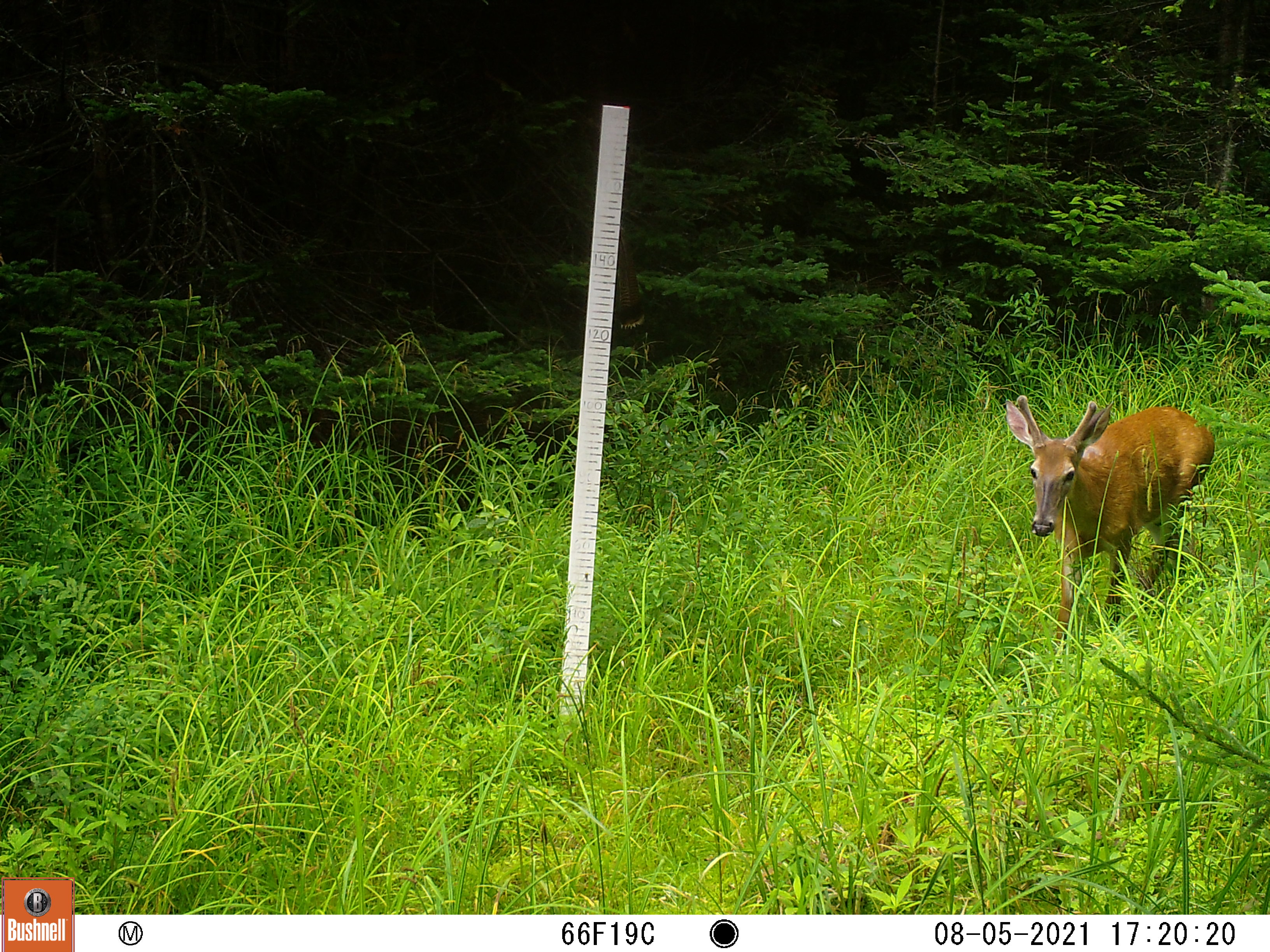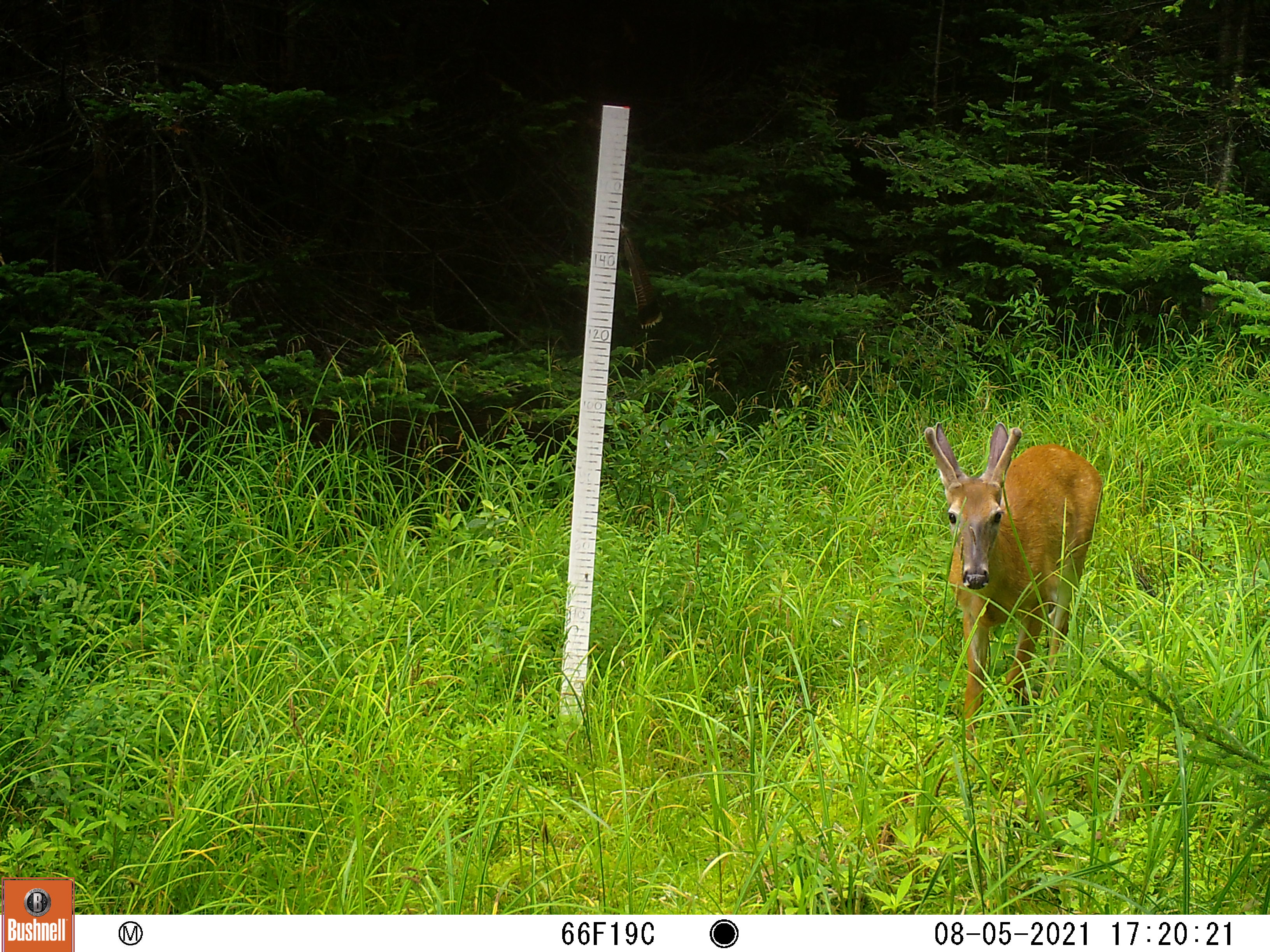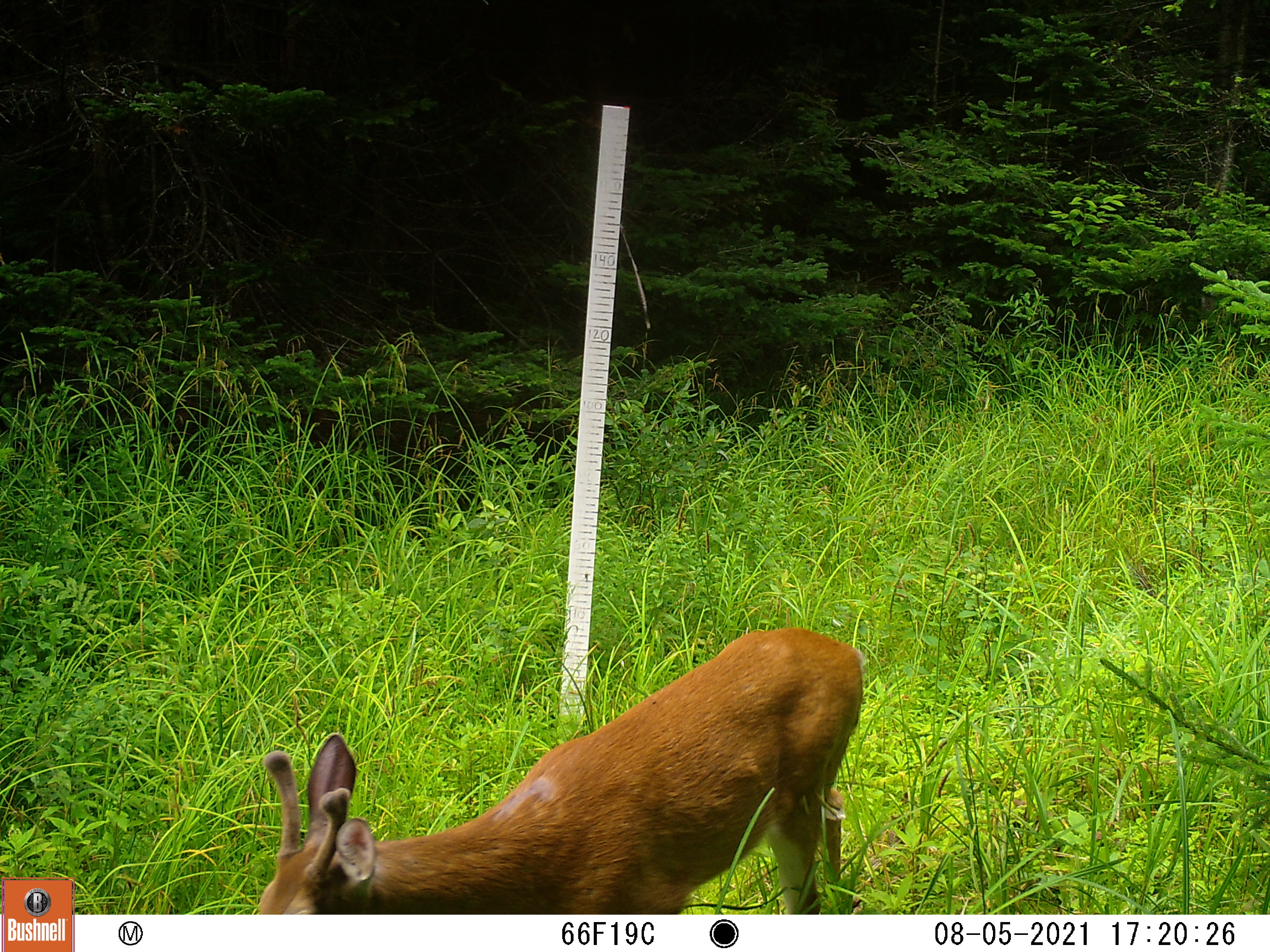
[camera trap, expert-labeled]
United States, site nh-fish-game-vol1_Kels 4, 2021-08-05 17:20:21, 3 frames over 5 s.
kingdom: Animalia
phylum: Chordata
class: Mammalia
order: Artiodactyla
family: Cervidae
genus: Odocoileus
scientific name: Odocoileus virginianus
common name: white-tailed deer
White-tailed deer (Odocoileus virginianus).